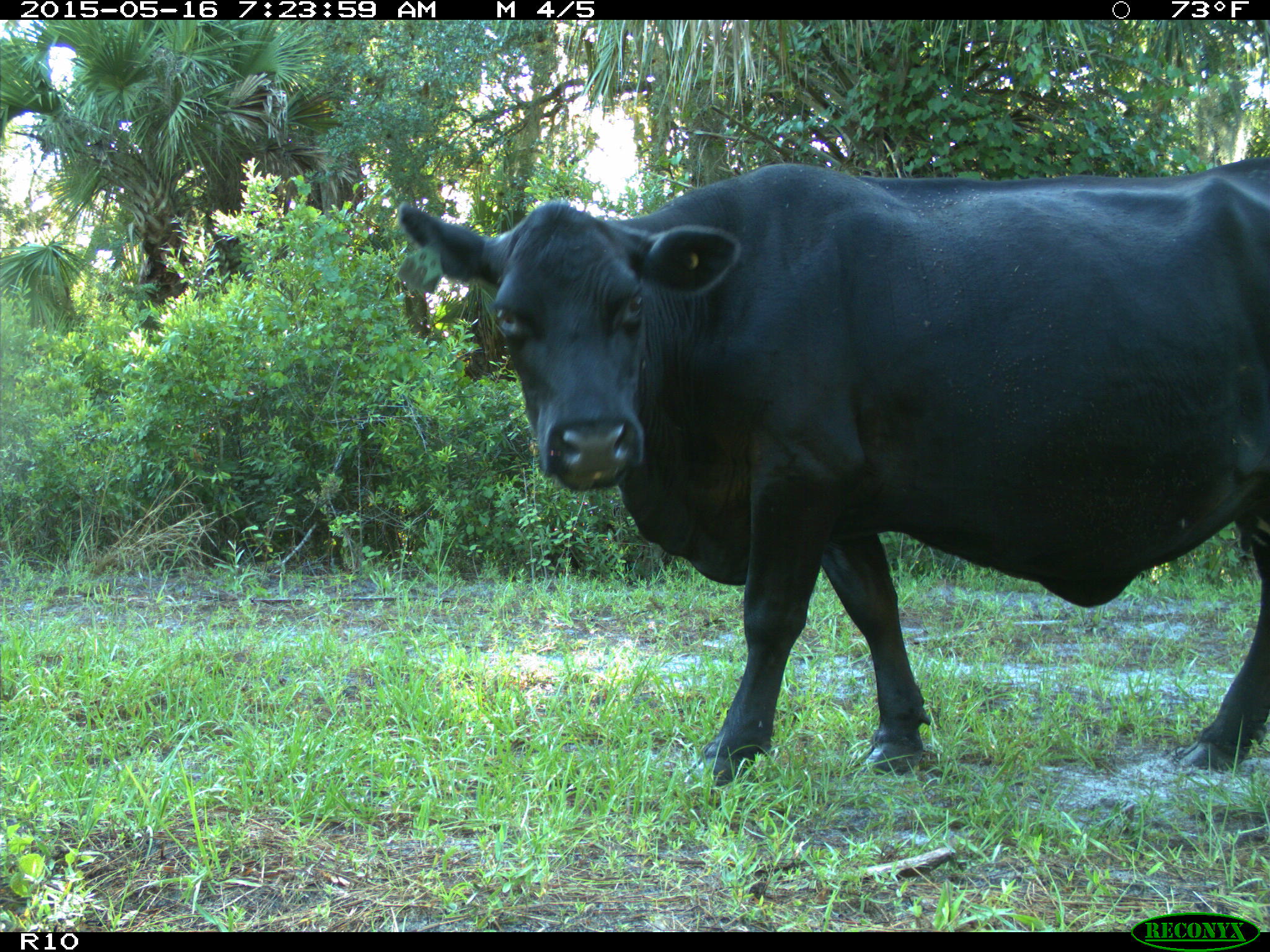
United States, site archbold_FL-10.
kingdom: Animalia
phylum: Chordata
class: Mammalia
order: Artiodactyla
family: Bovidae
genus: Bos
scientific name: Bos taurus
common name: domestic cow